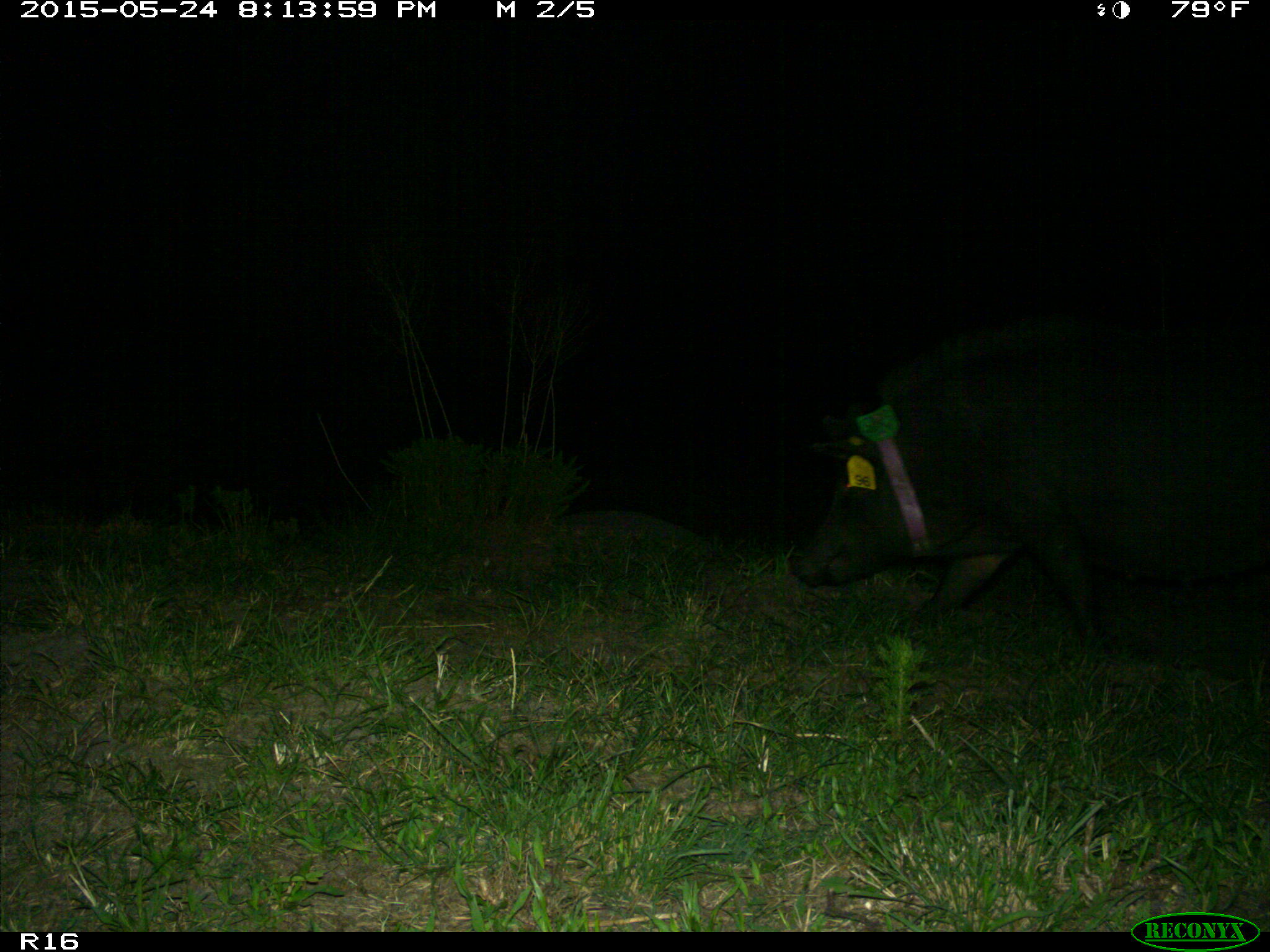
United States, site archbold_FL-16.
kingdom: Animalia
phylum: Chordata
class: Mammalia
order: Artiodactyla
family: Suidae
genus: Sus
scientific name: Sus scrofa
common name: wild boar